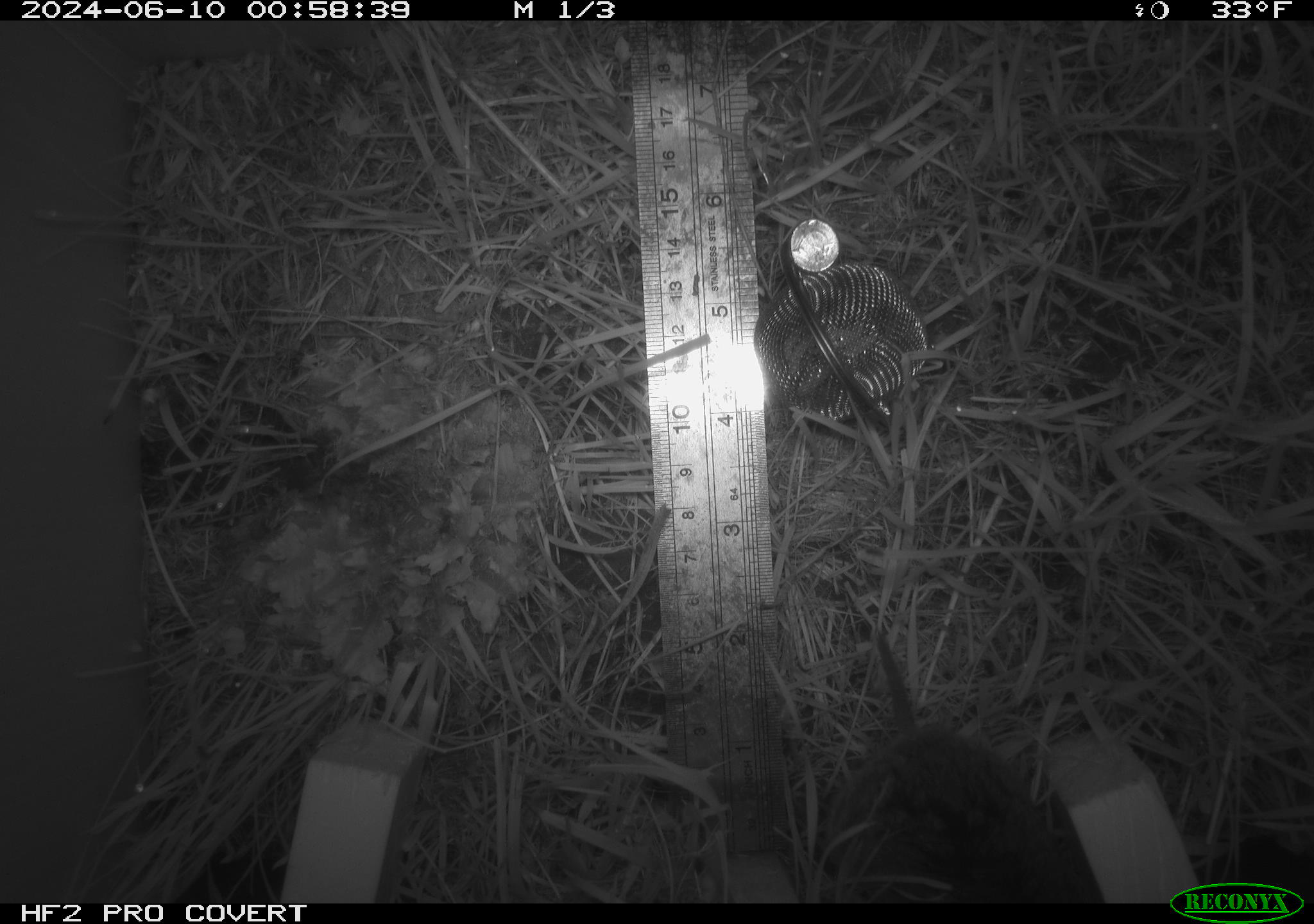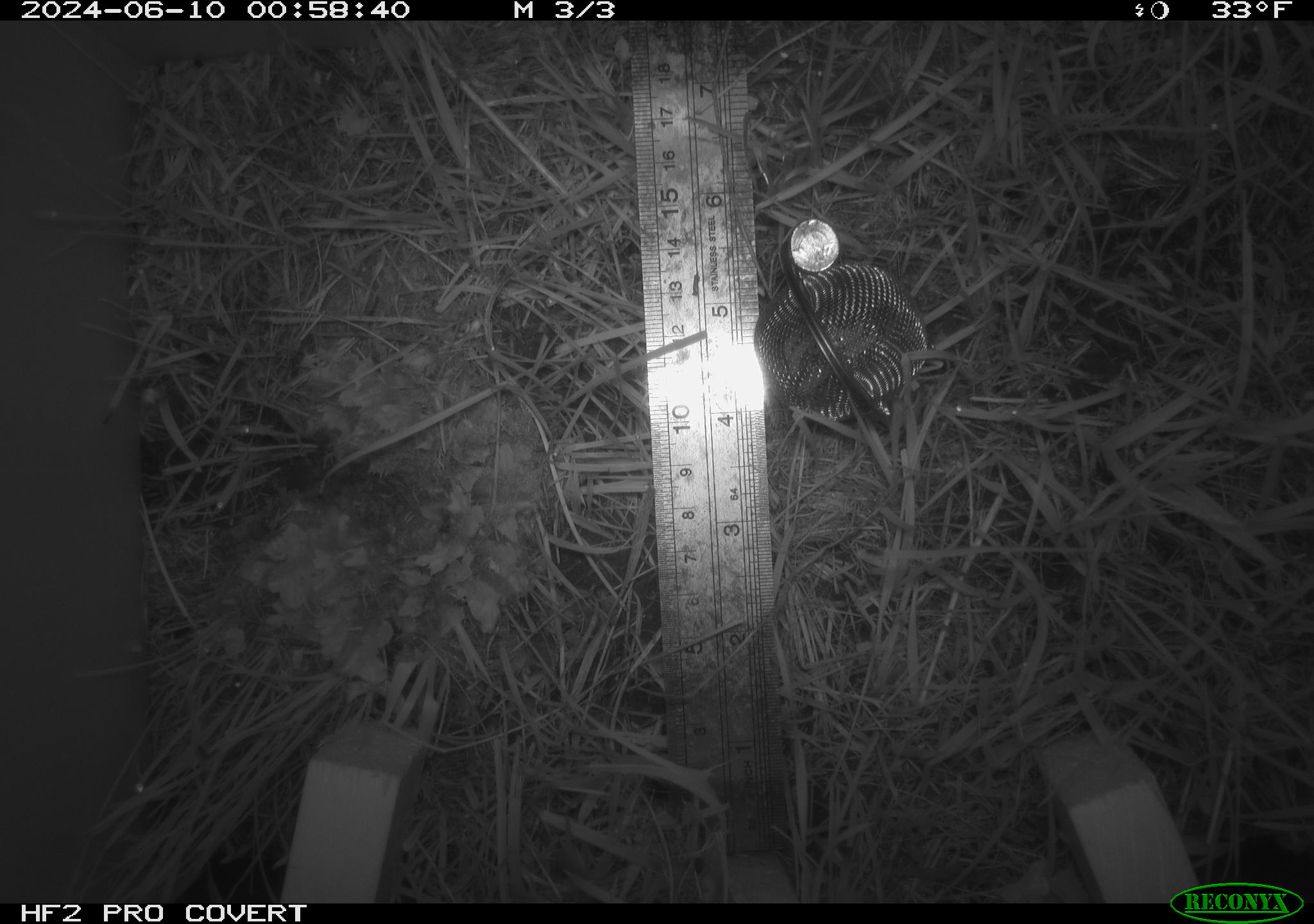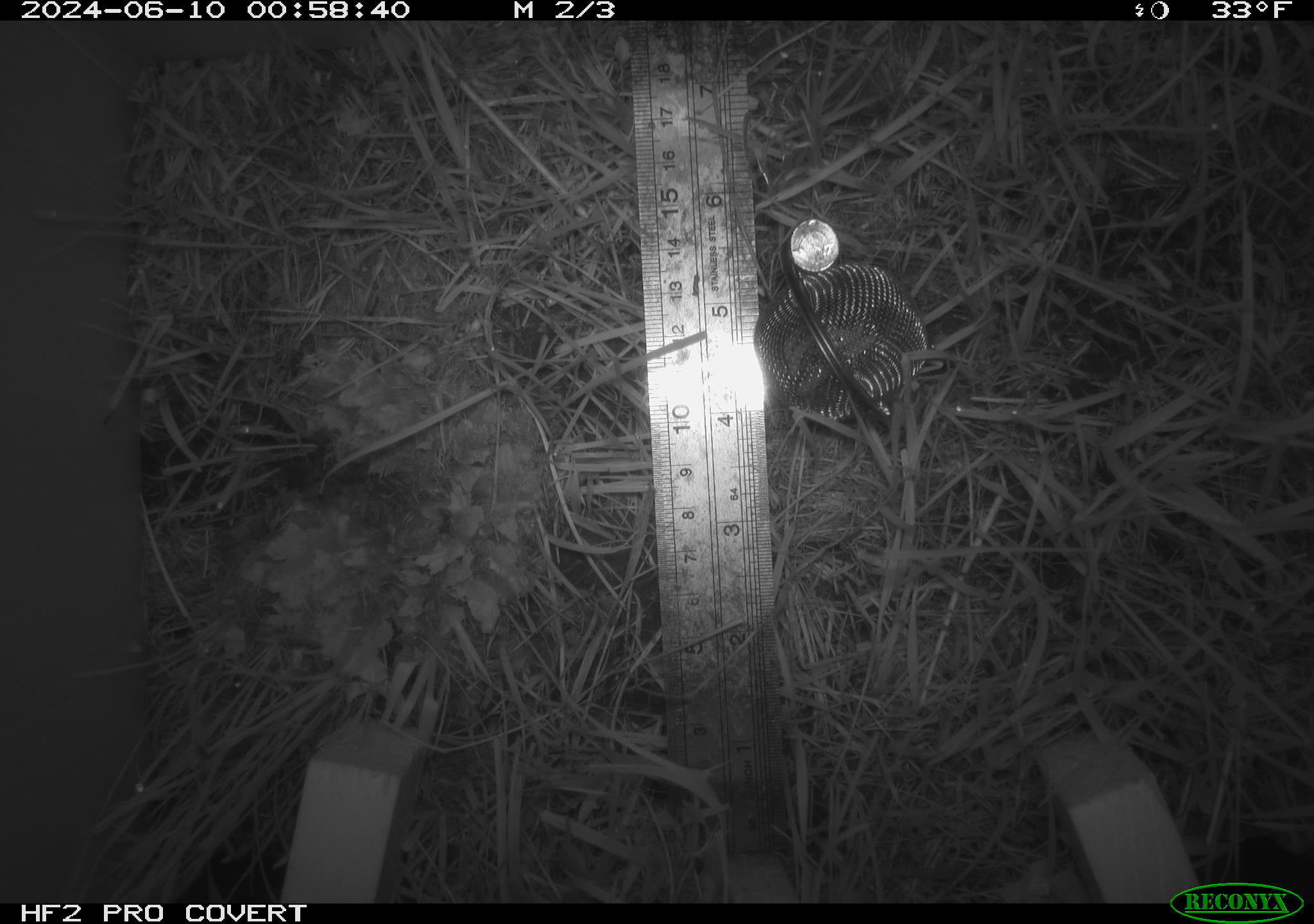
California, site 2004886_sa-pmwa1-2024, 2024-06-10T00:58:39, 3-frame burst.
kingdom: Animalia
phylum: Chordata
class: Mammalia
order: Rodentia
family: Cricetidae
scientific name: Arvicolinae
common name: voles, lemmings, and muskrats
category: arvicolinae subfamily